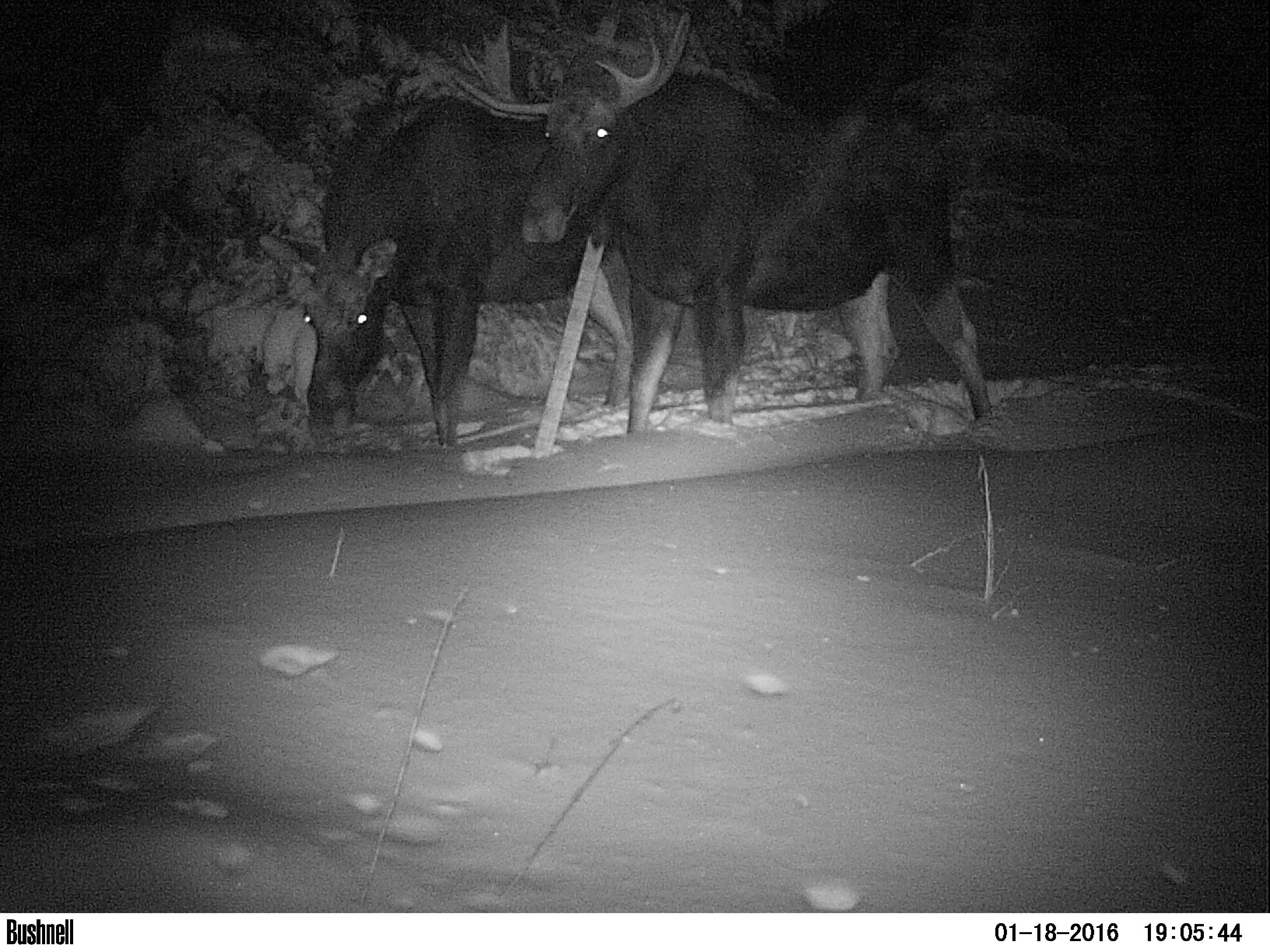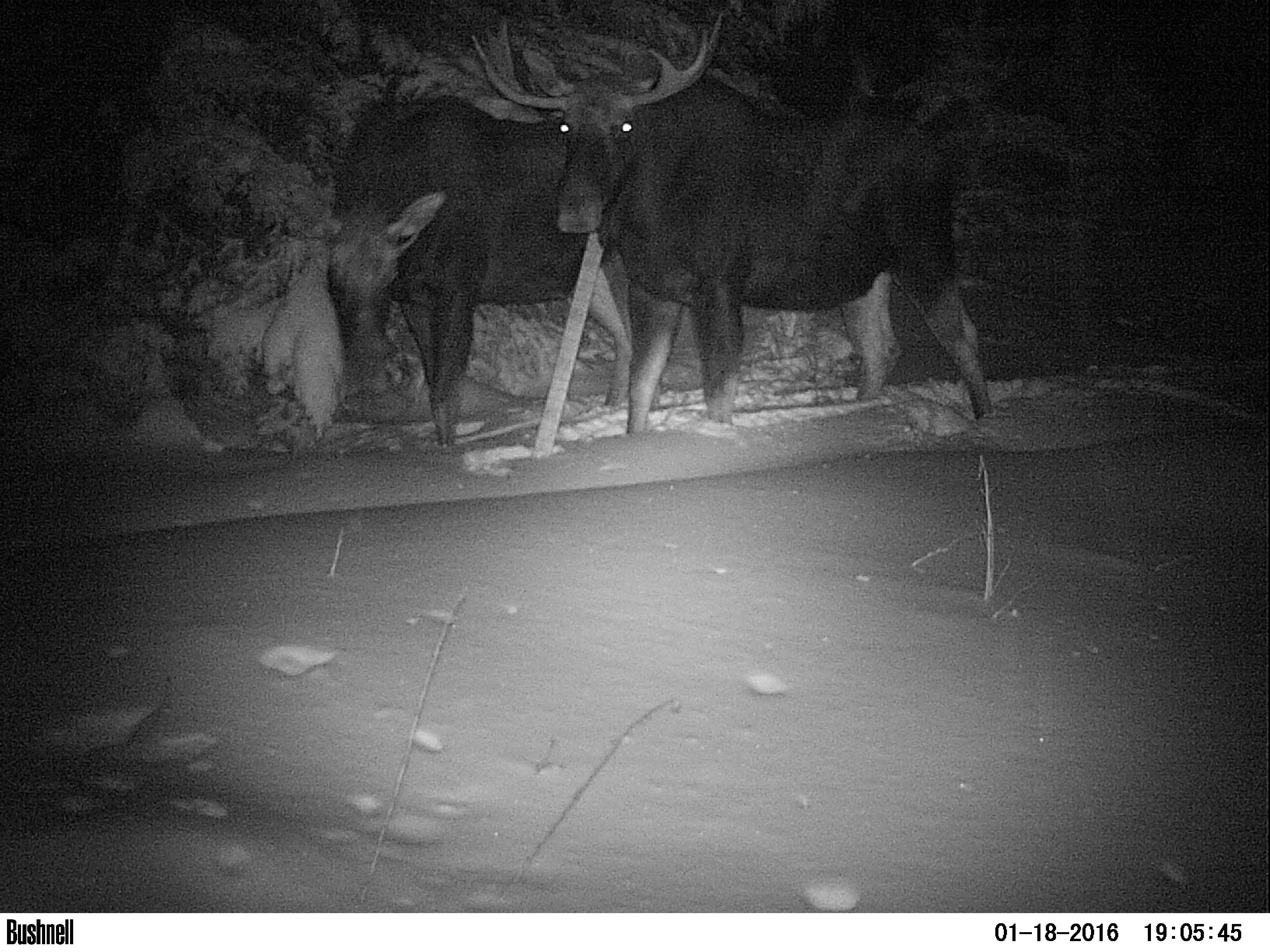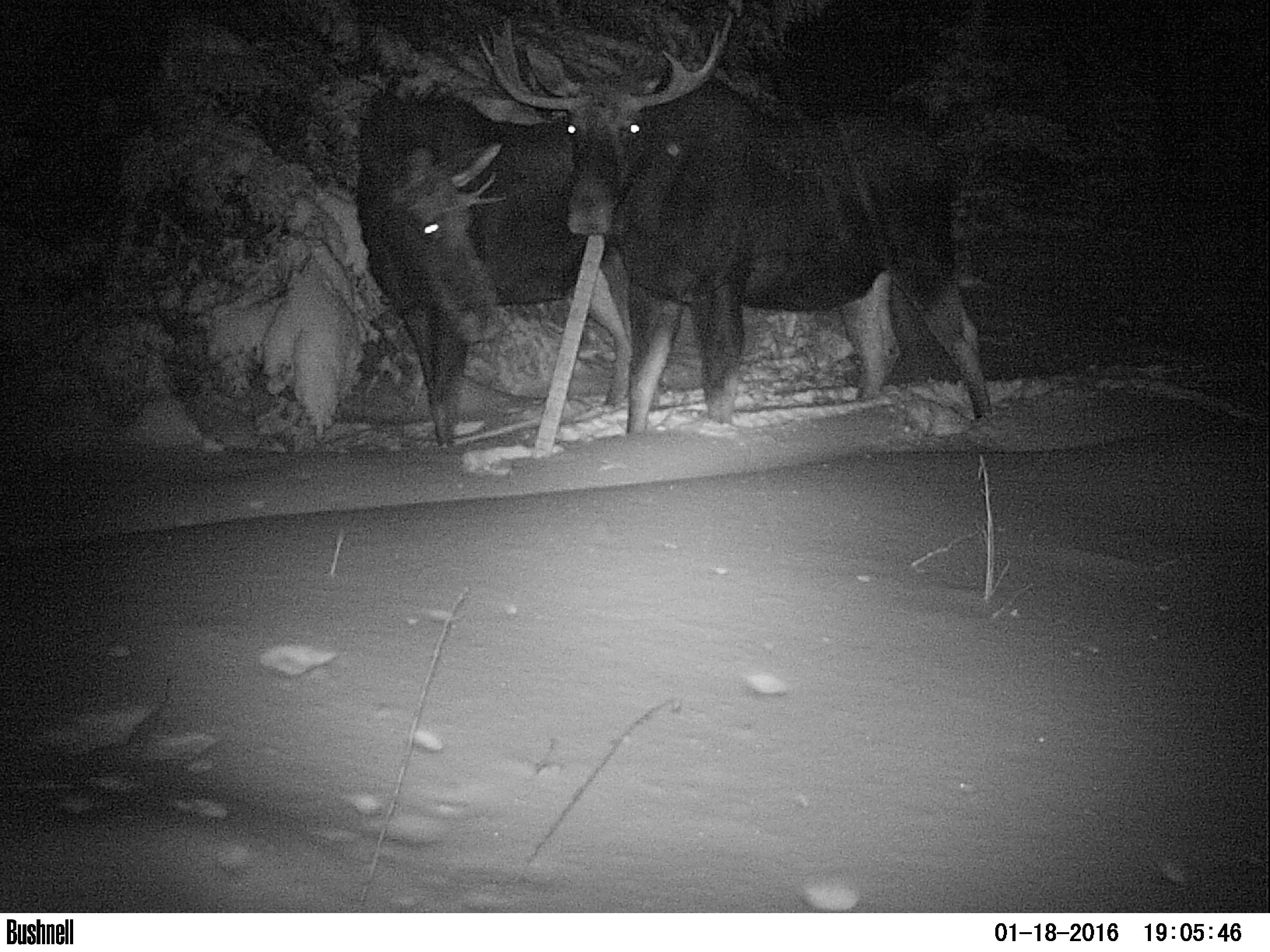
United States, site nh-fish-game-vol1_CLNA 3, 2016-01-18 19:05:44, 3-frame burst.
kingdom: Animalia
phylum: Chordata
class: Mammalia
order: Artiodactyla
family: Cervidae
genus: Alces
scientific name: Alces alces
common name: moose